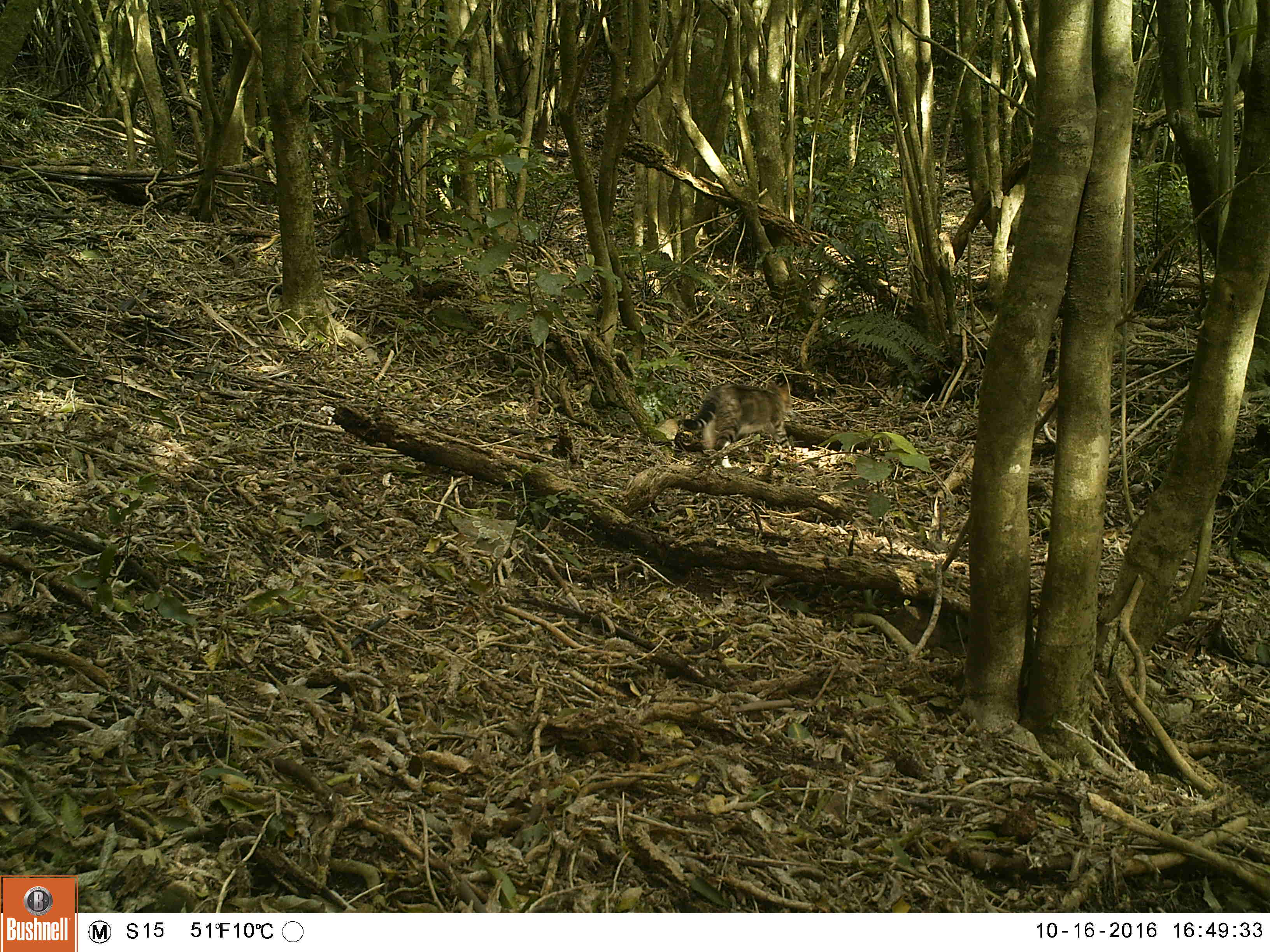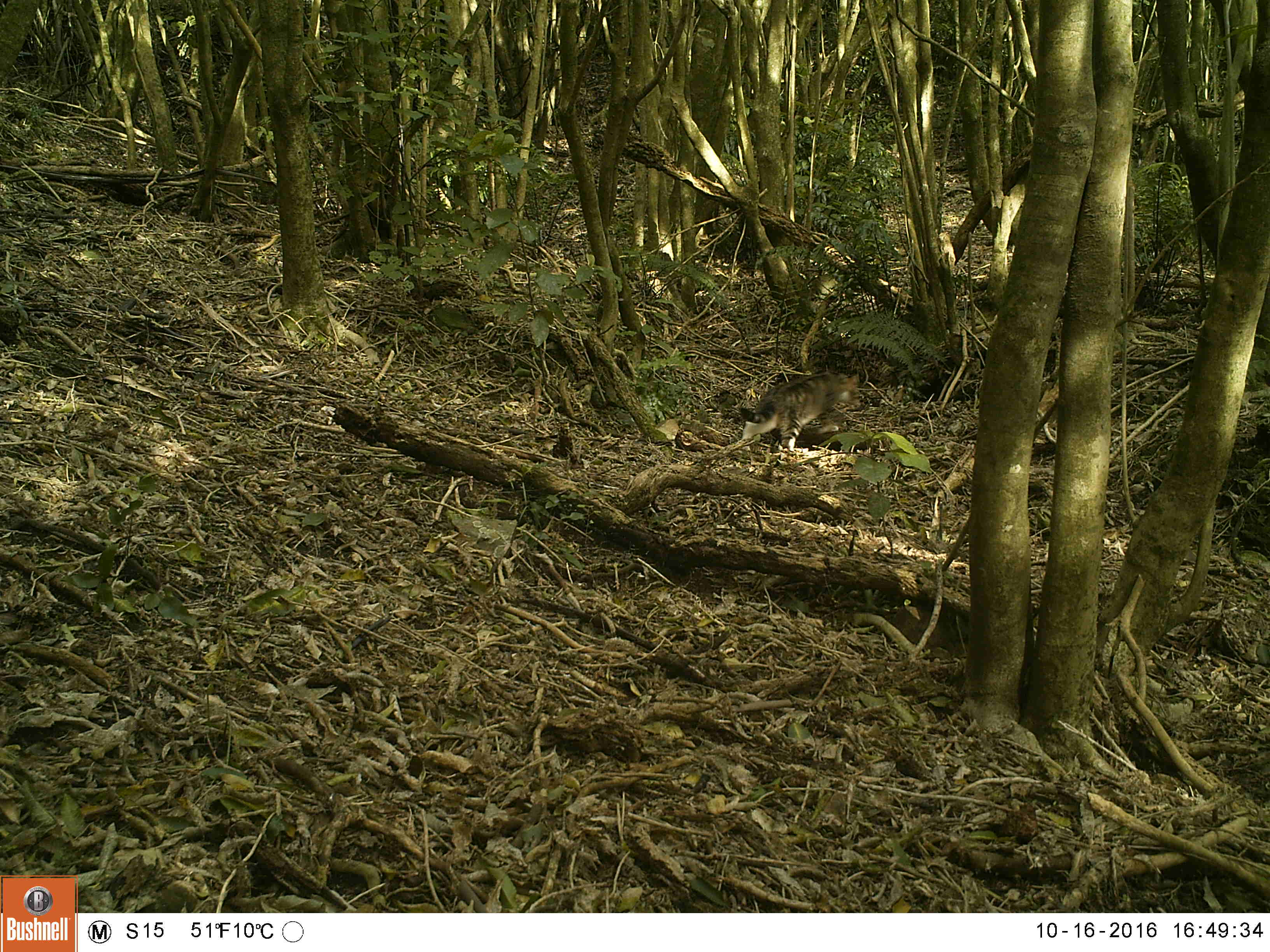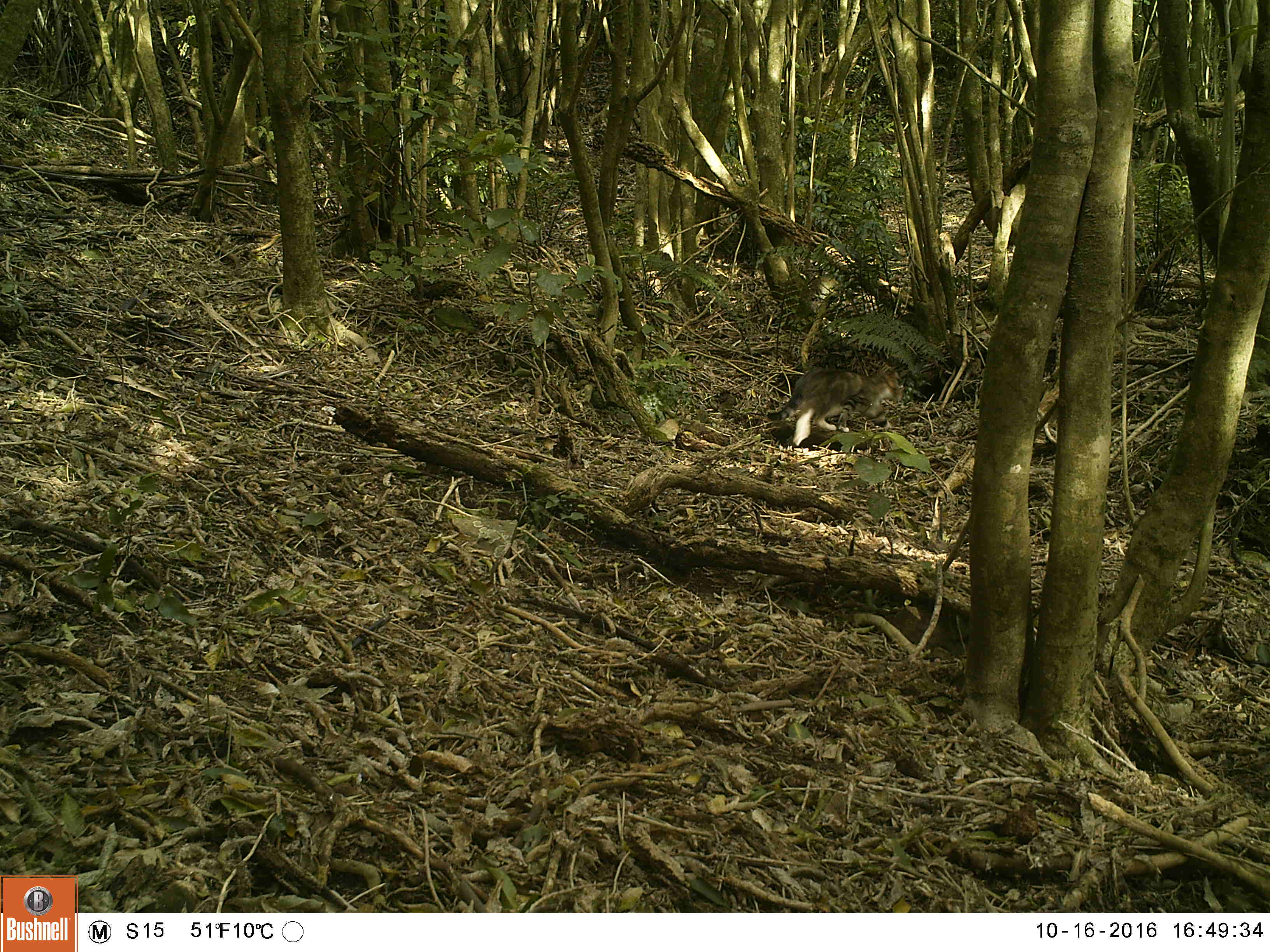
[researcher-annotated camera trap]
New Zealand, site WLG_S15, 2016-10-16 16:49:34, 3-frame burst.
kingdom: Animalia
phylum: Chordata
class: Mammalia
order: Carnivora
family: Felidae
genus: Felis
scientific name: Felis catus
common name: domestic cat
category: cat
Cat (domestic cat) (Felis catus).